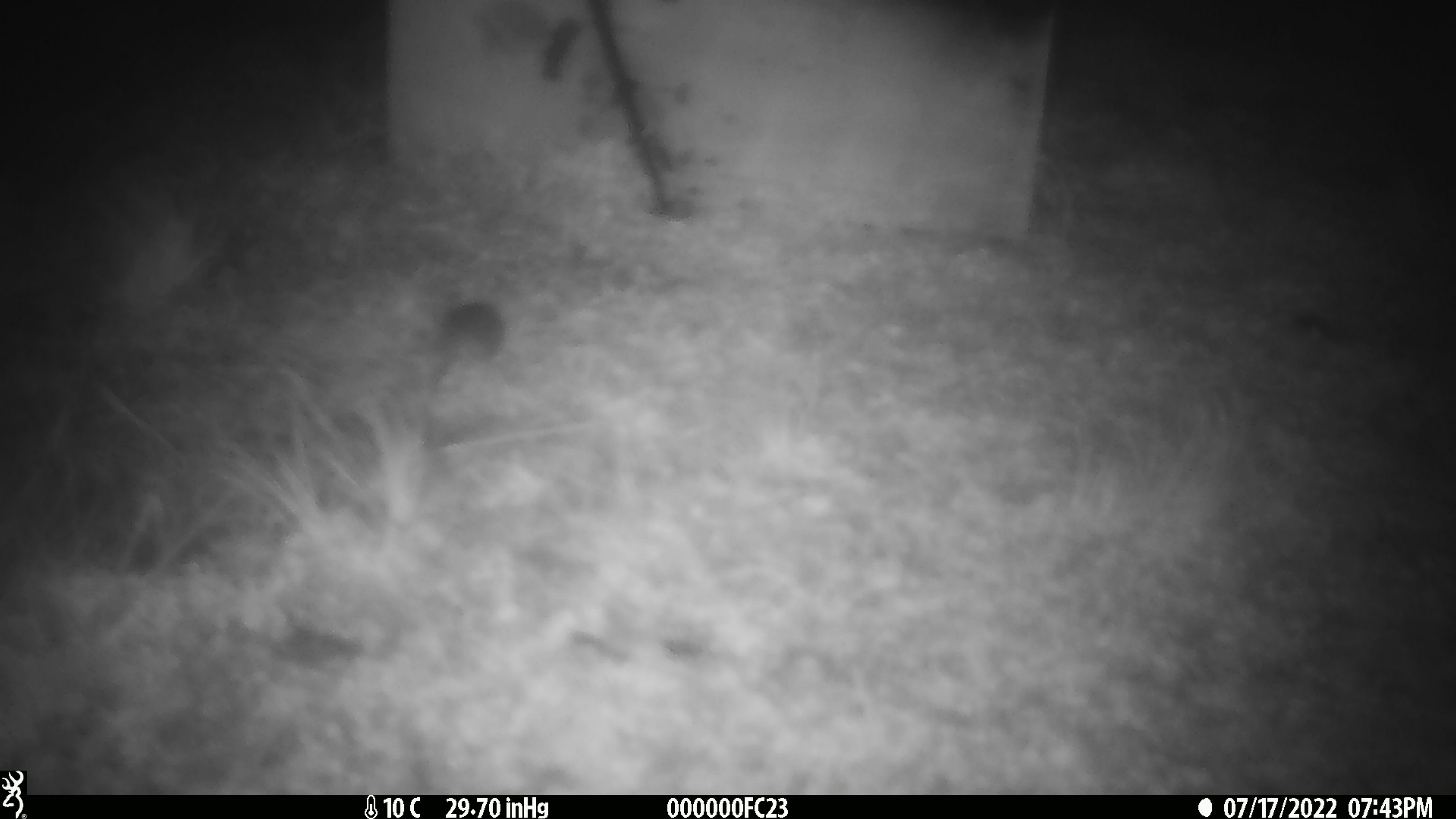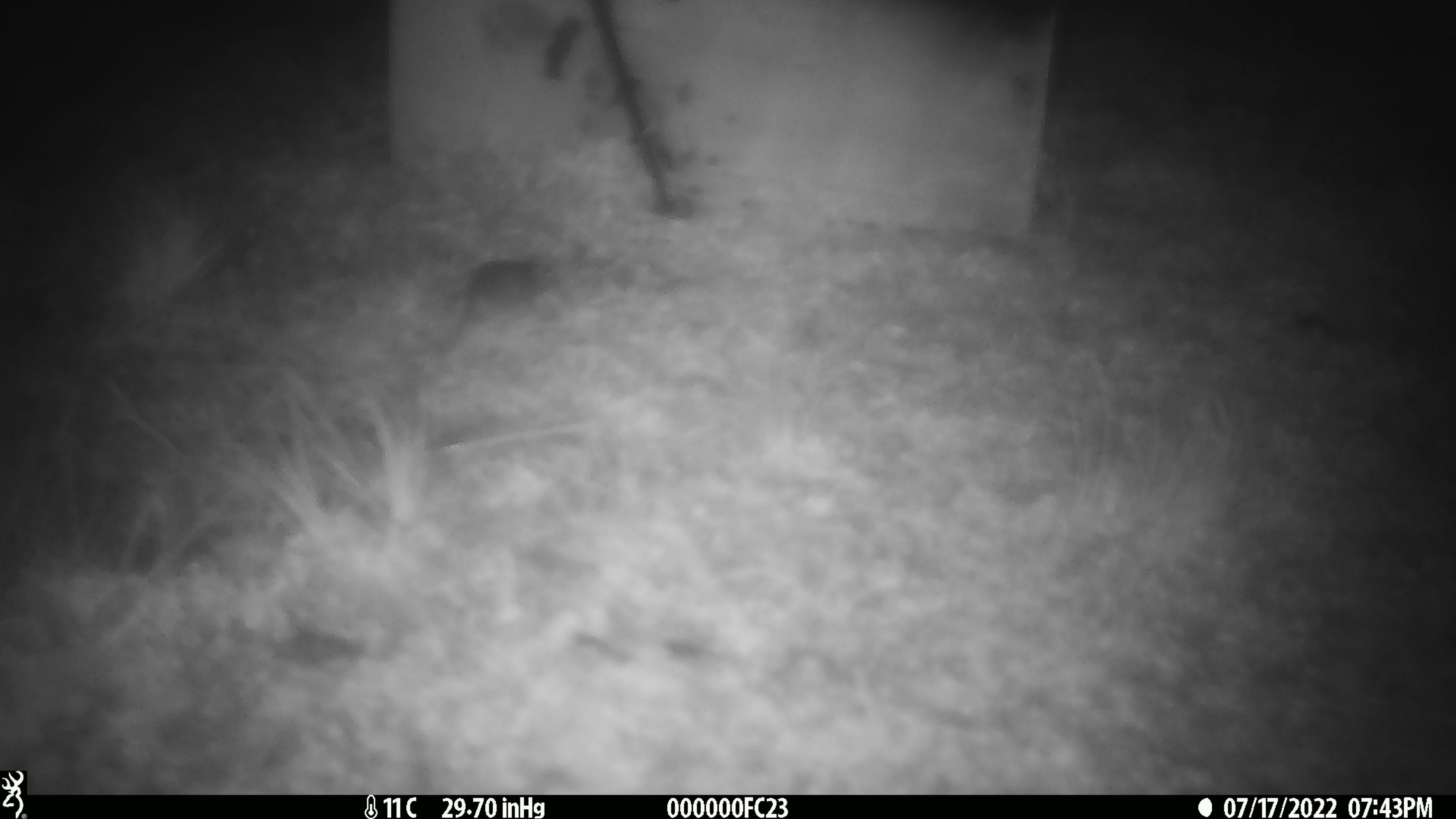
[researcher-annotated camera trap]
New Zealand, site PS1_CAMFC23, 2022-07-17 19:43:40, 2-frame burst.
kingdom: Animalia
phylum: Chordata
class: Mammalia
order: Rodentia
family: Muridae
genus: Mus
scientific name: Mus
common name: mouse